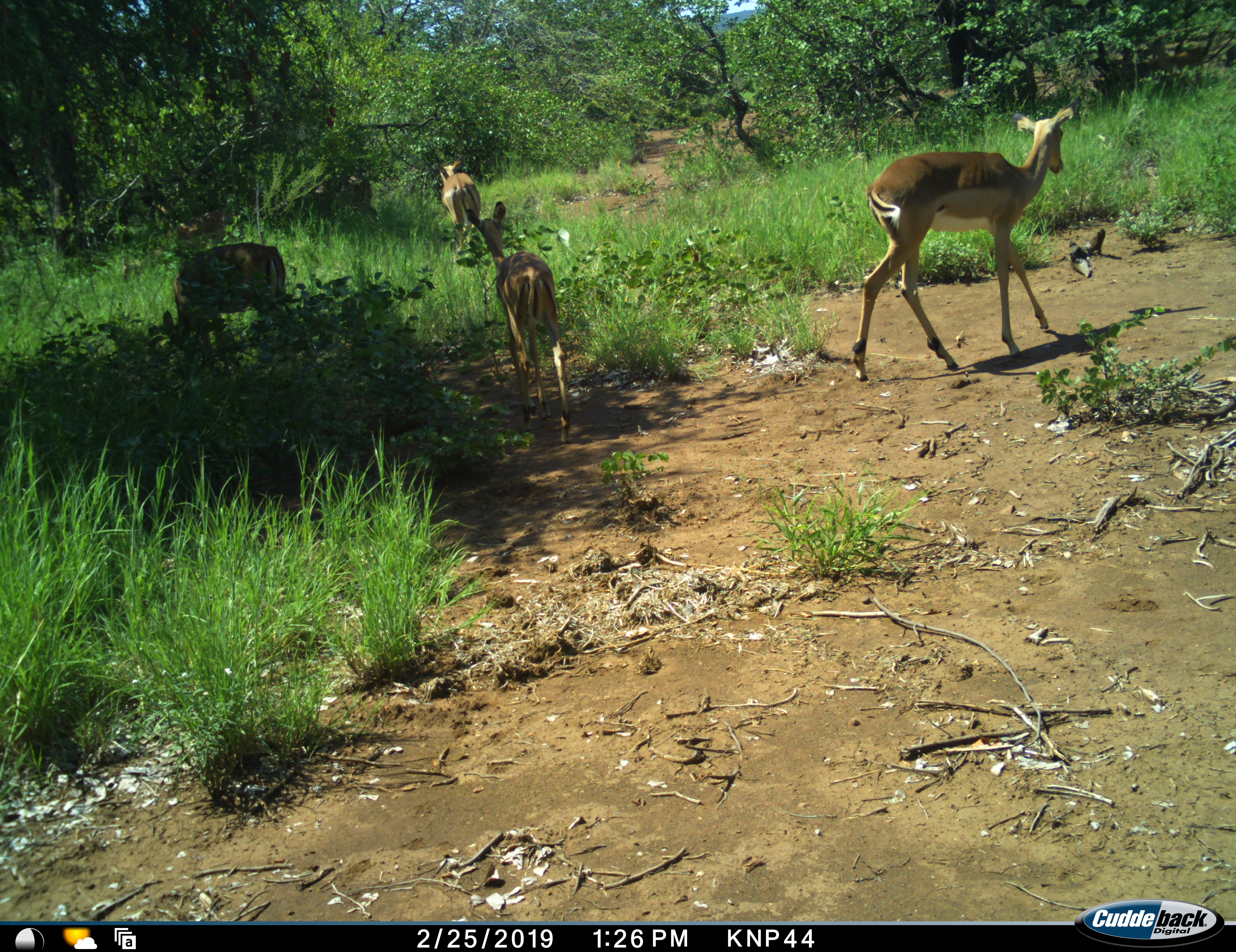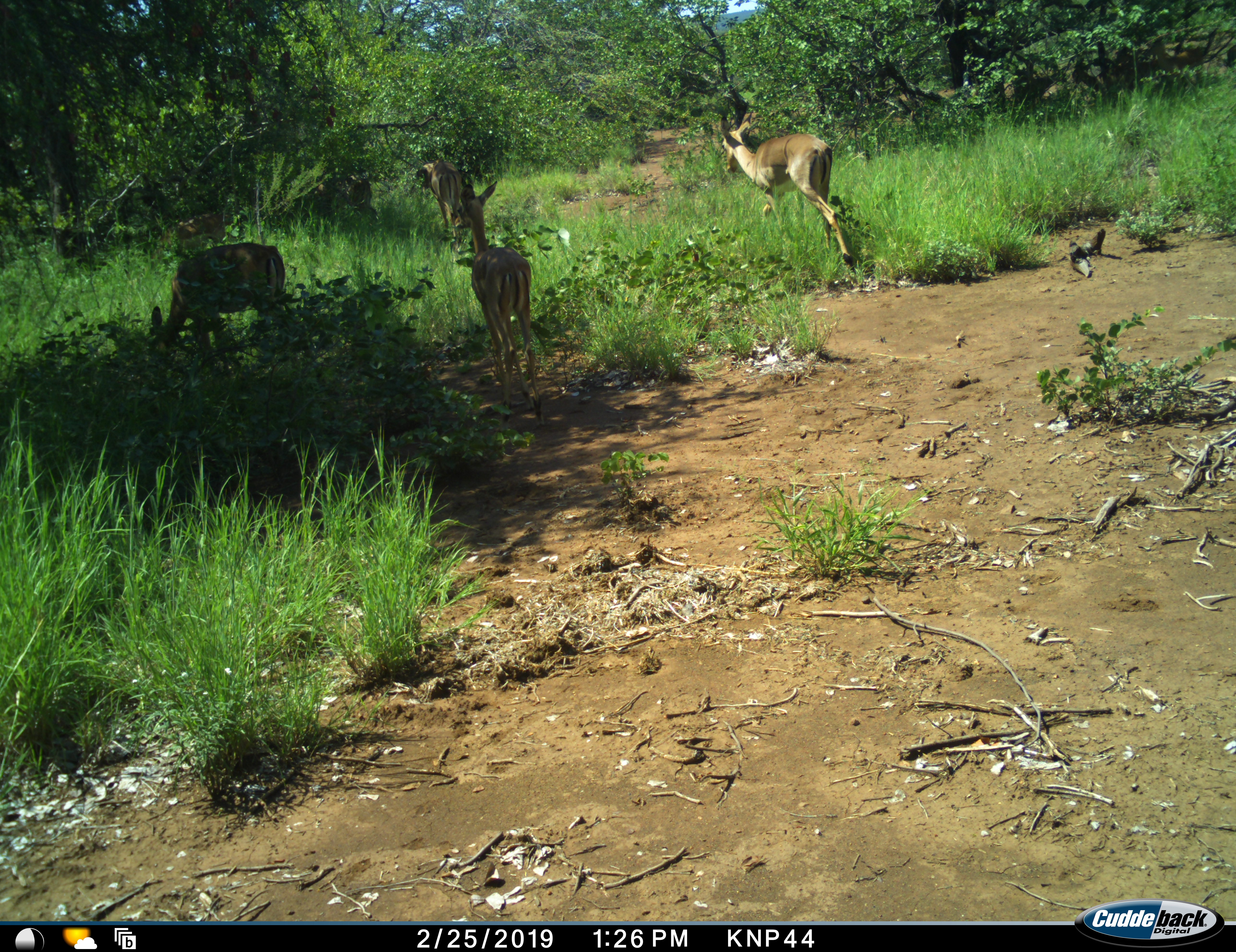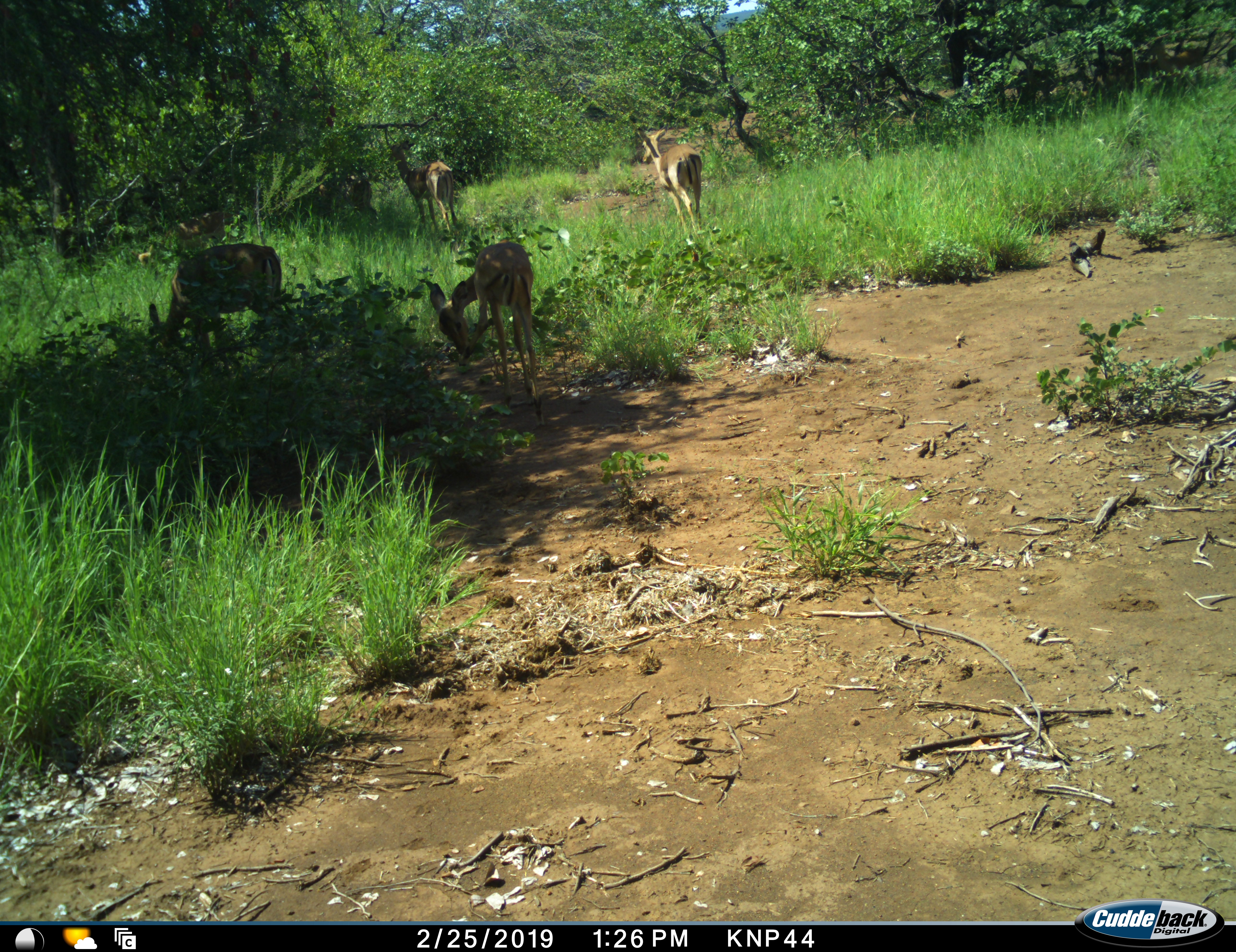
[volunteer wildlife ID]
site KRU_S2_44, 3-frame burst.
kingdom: Animalia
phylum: Chordata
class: Mammalia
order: Artiodactyla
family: Bovidae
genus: Aepyceros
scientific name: Aepyceros melampus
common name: impala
Impala (Aepyceros melampus), count 4. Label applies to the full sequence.